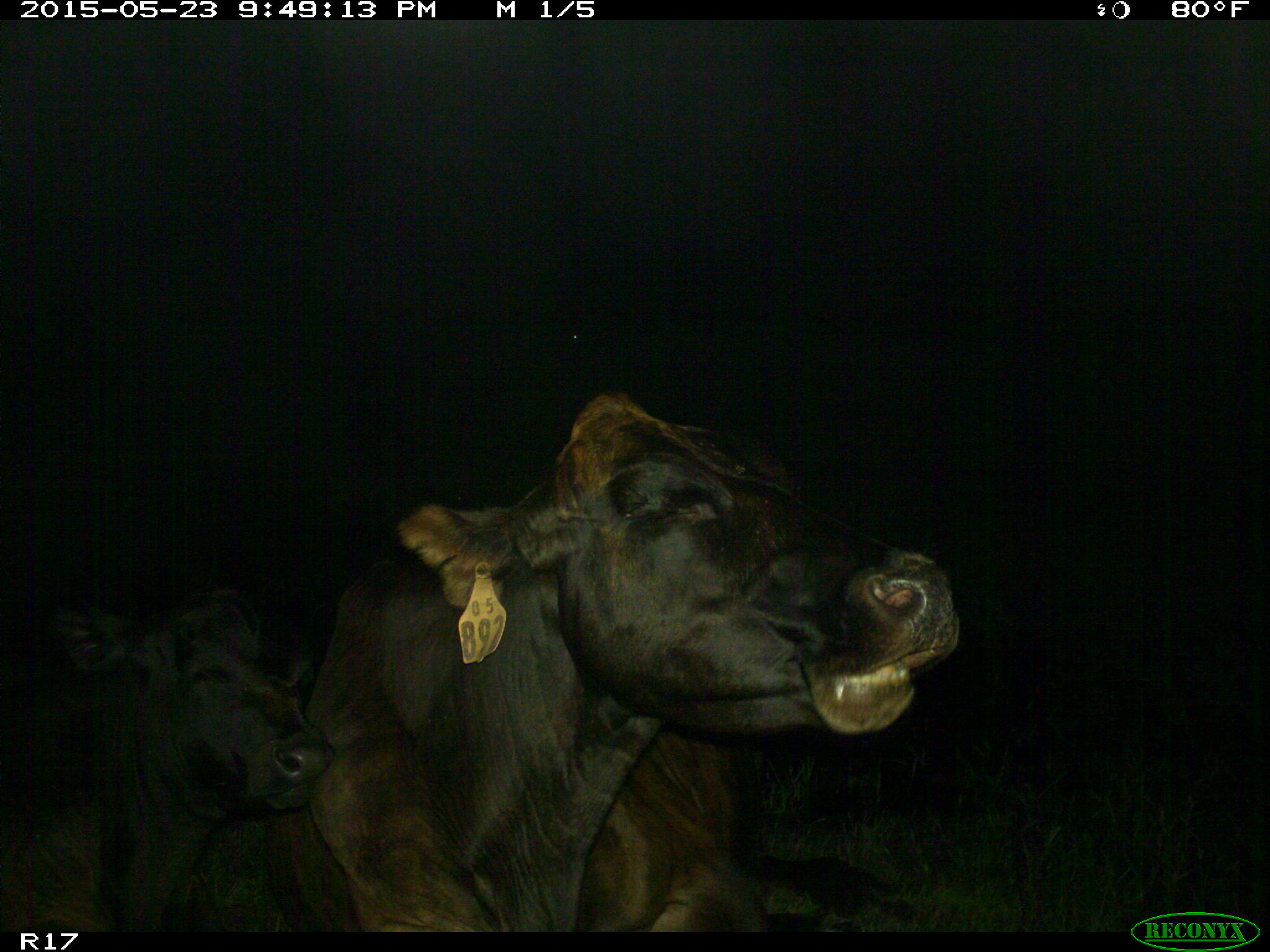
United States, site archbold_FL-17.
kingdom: Animalia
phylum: Chordata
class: Mammalia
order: Artiodactyla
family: Bovidae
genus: Bos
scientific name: Bos taurus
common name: domestic cow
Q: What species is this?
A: Bos taurus (domestic cow).